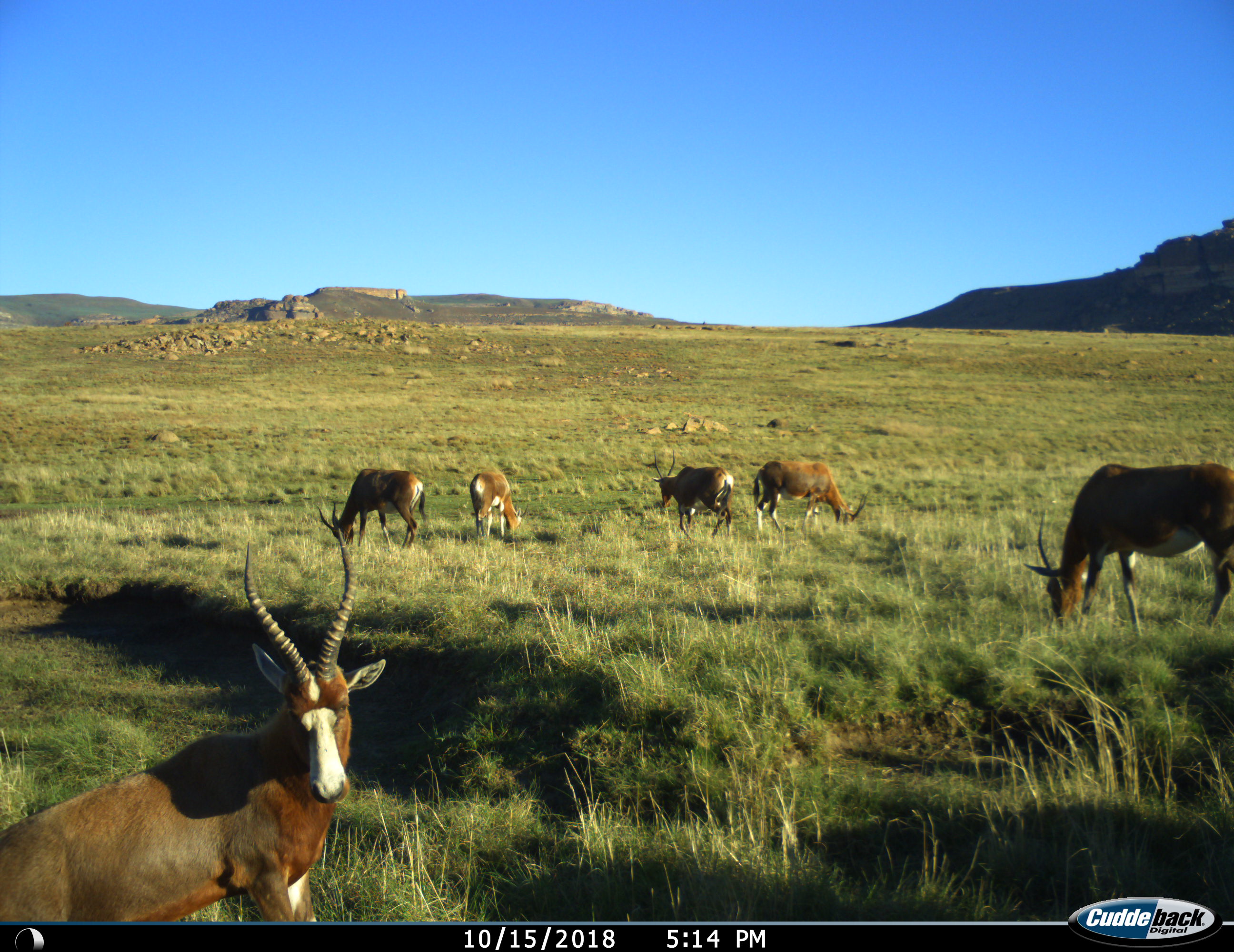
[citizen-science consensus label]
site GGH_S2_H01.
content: unidentified animal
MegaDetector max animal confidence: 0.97